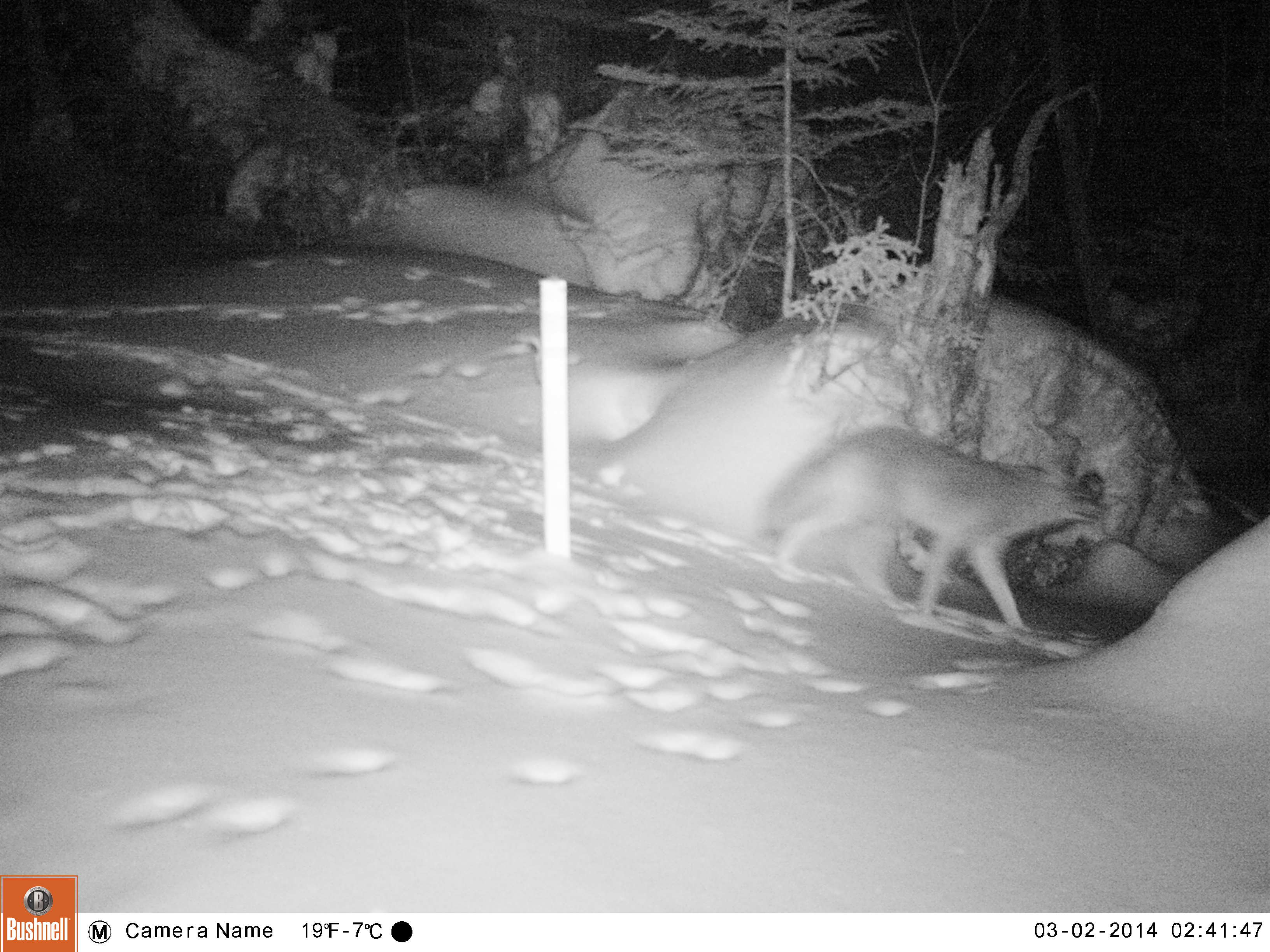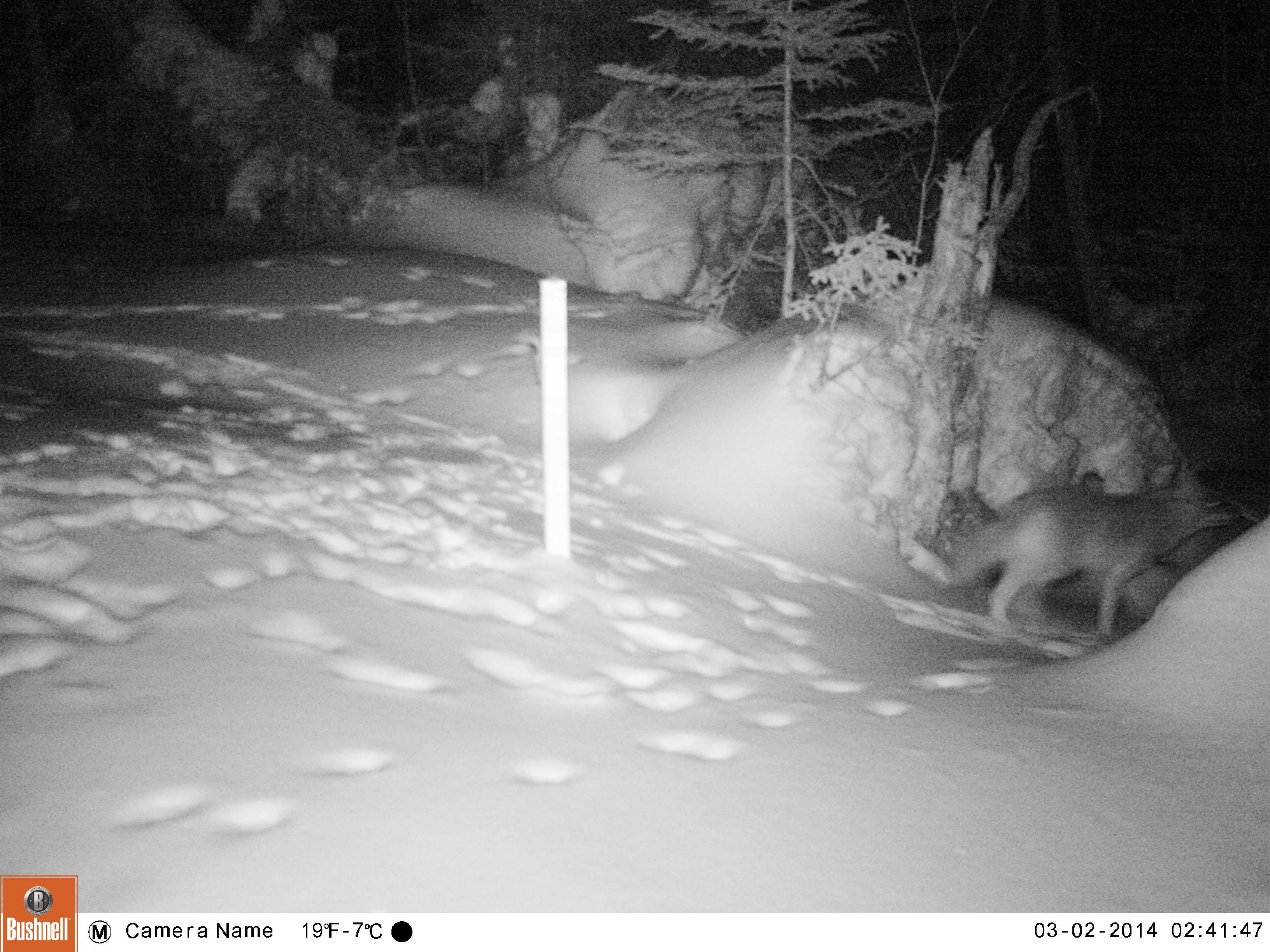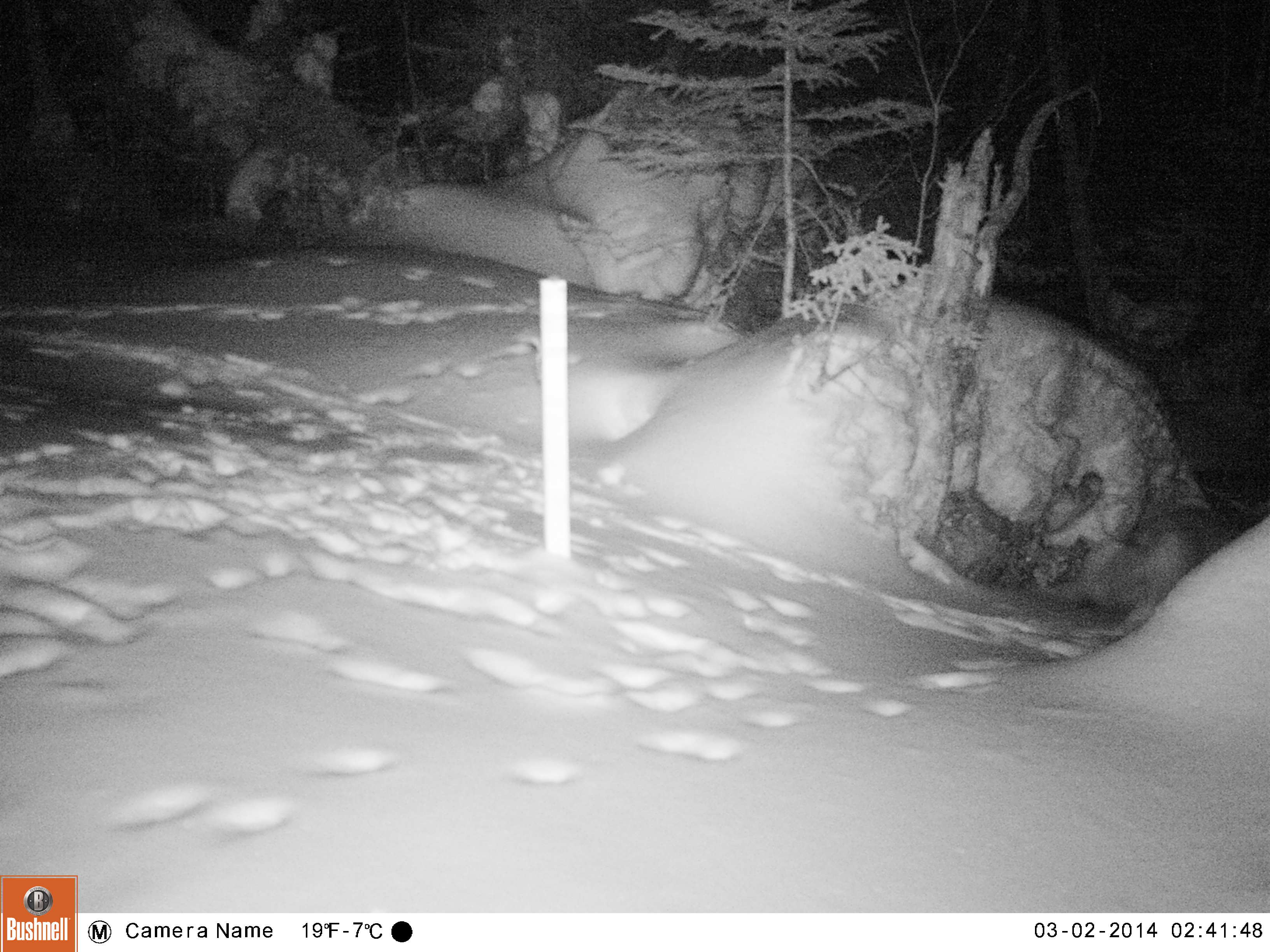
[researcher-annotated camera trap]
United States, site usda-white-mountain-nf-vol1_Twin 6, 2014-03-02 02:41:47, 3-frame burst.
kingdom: Animalia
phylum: Chordata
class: Mammalia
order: Carnivora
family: Canidae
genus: Canis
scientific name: Canis latrans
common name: coyote